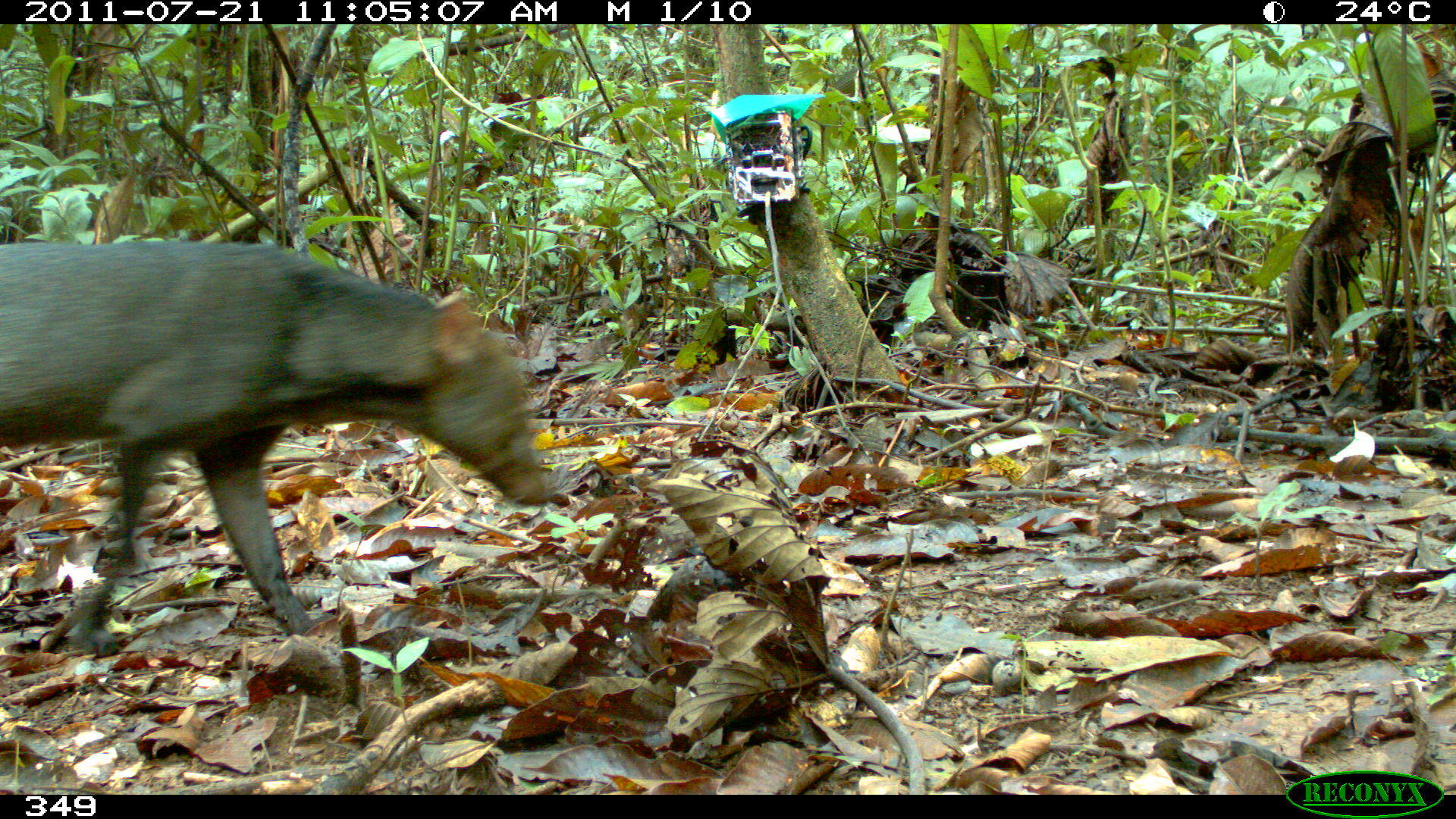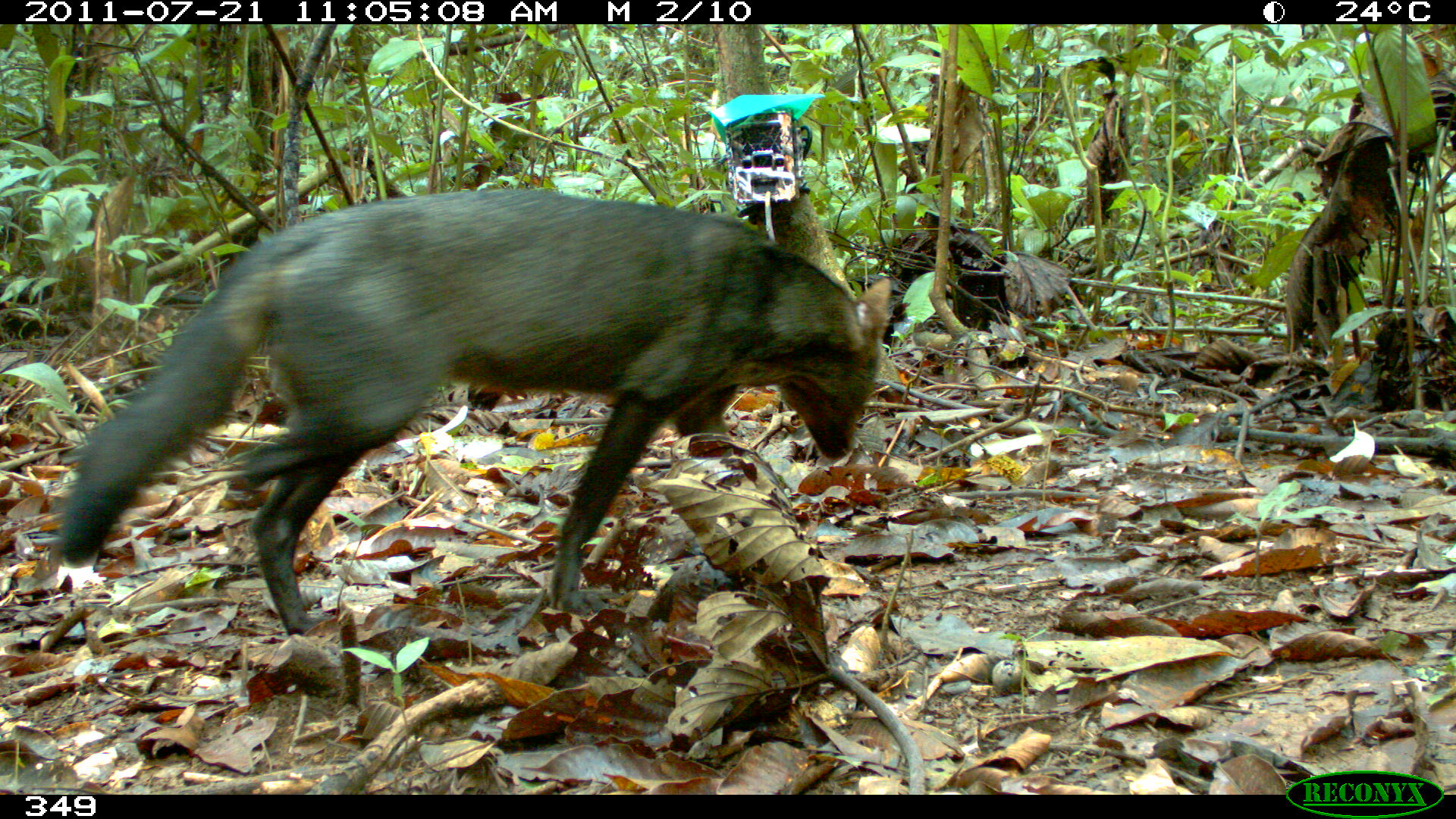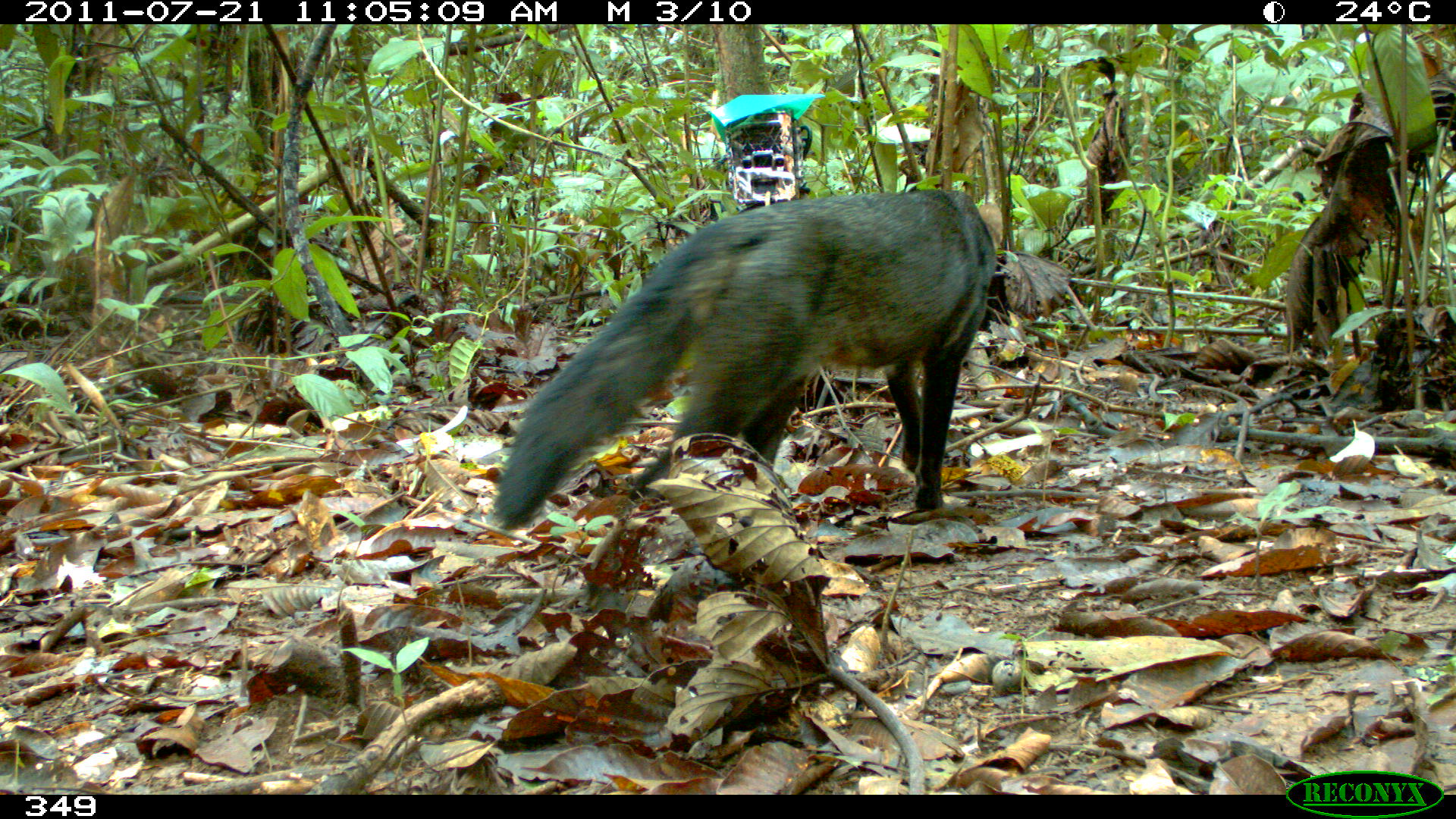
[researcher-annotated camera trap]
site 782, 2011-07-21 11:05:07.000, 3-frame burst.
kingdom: Animalia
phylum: Chordata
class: Mammalia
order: Carnivora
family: Canidae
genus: Atelocynus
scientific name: Atelocynus microtis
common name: short-eared dog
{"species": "Atelocynus microtis (short-eared dog)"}